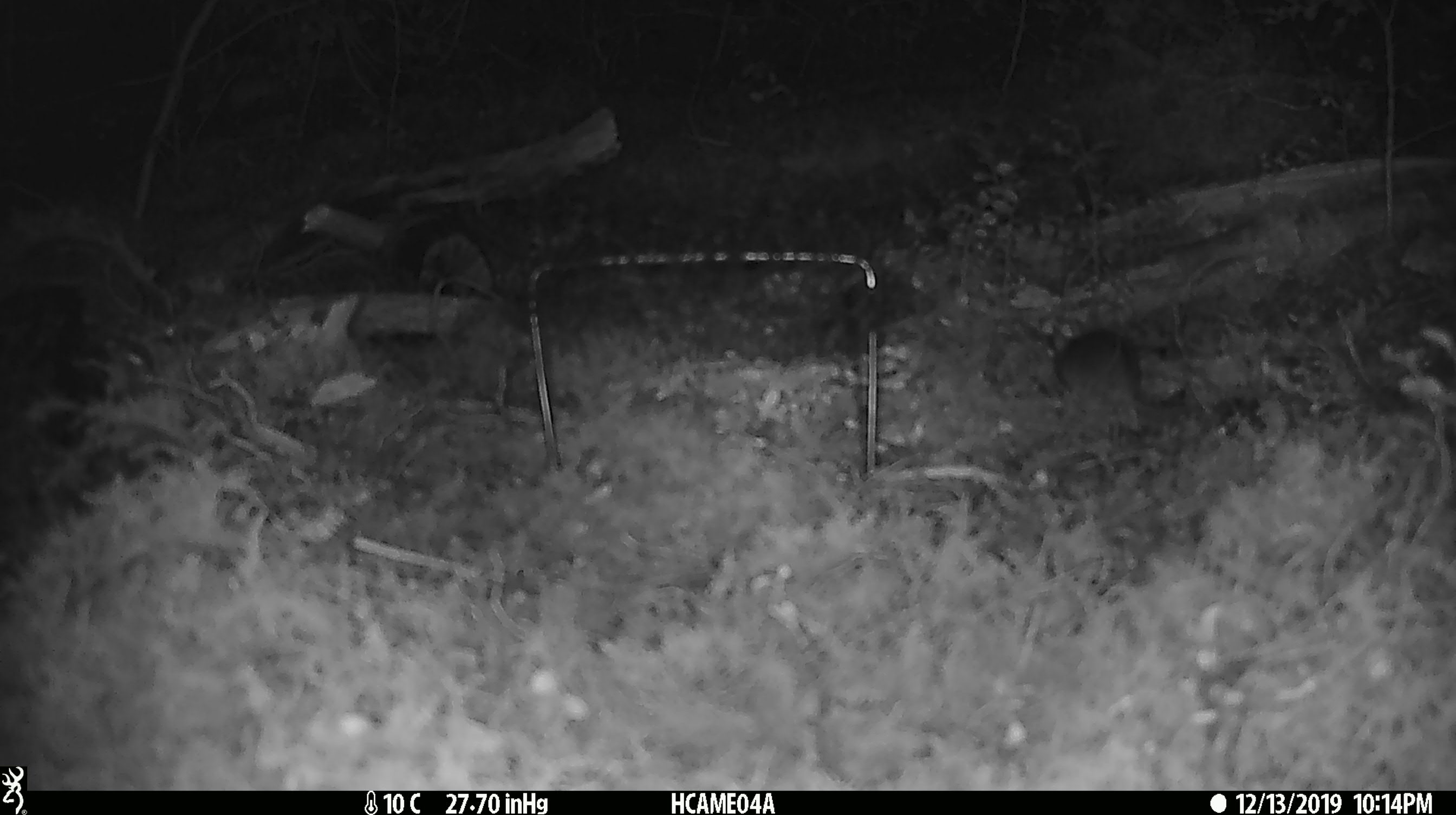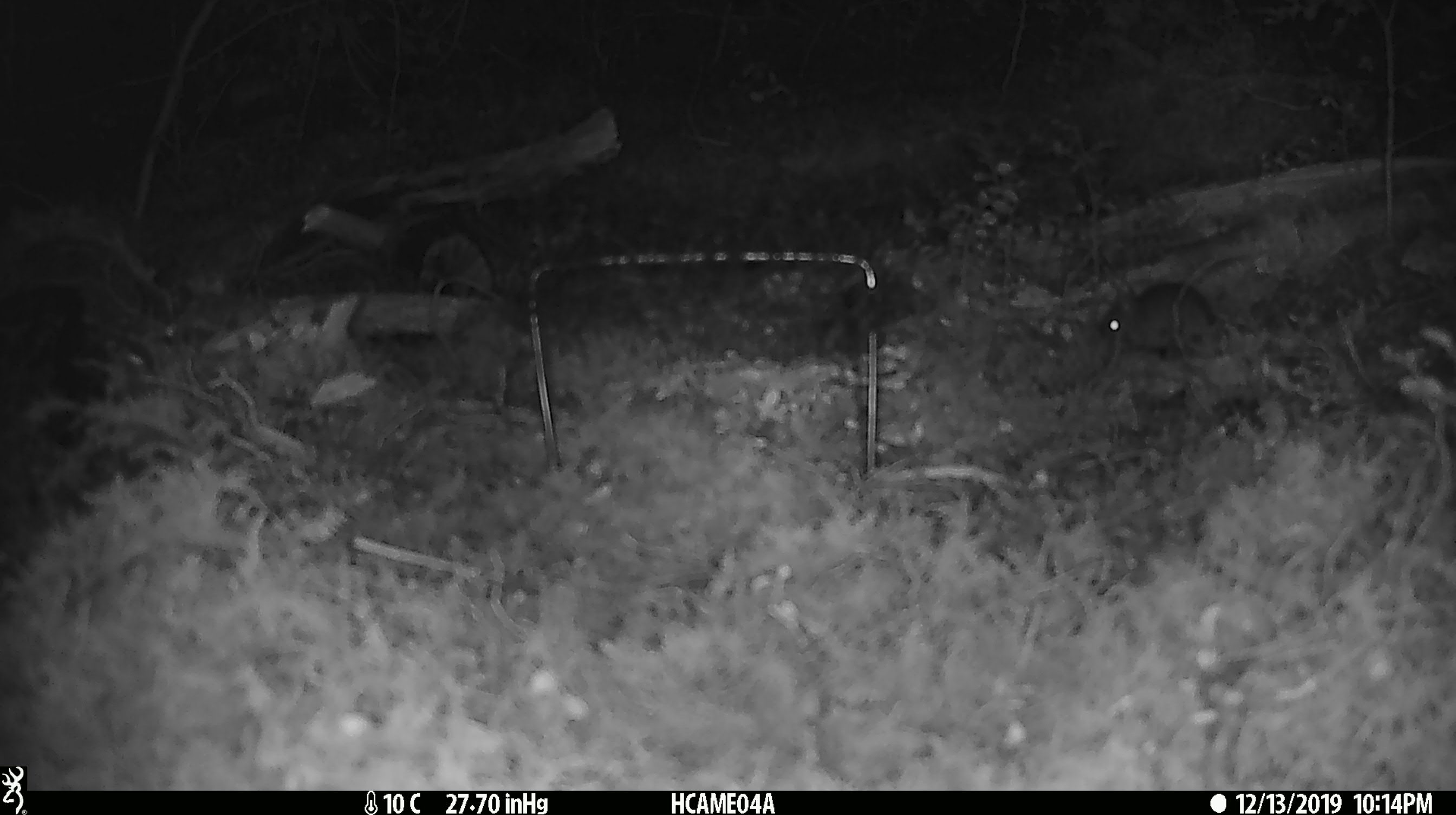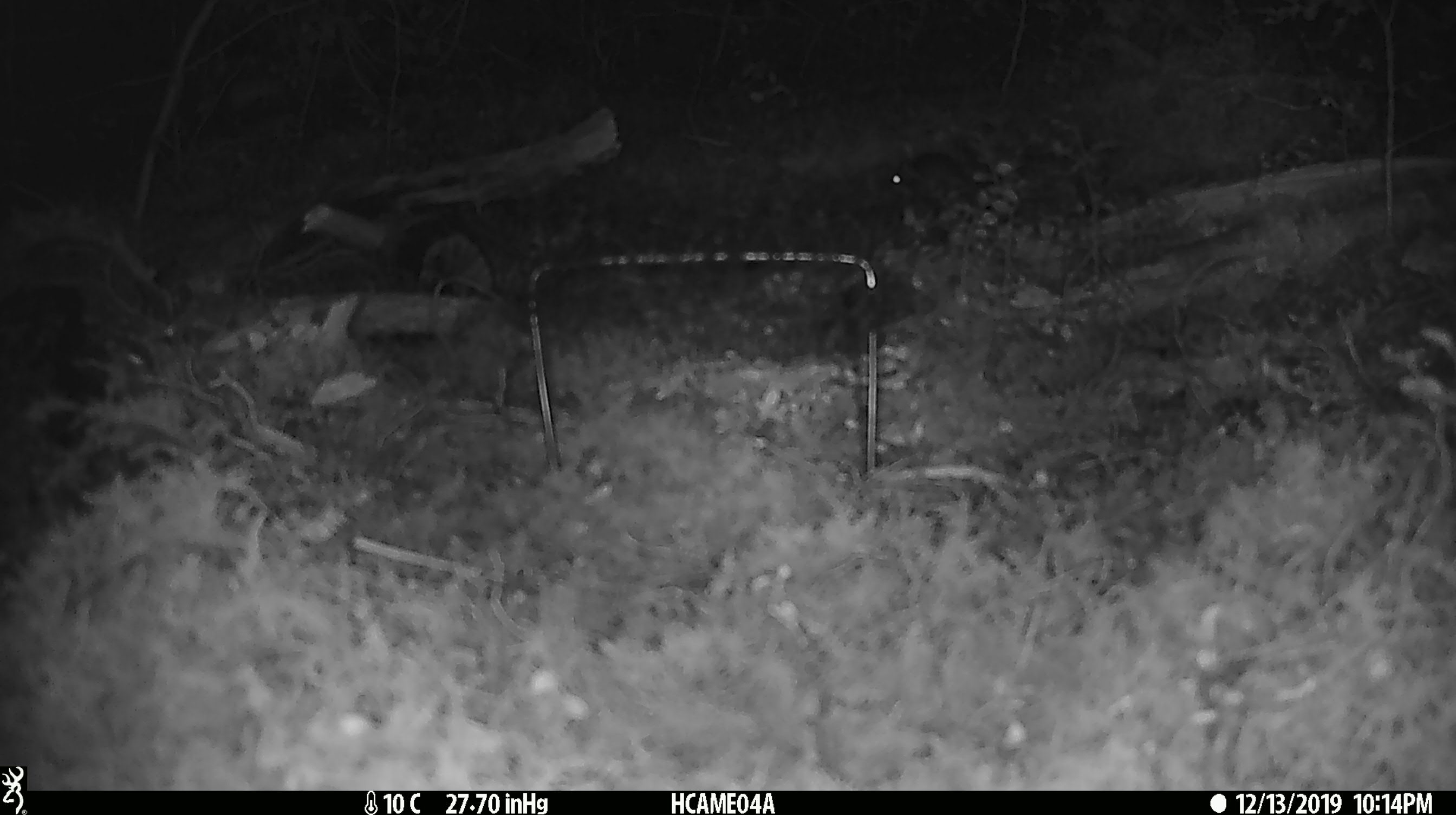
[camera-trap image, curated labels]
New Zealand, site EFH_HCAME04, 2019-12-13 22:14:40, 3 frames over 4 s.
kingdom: Animalia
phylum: Chordata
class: Mammalia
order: Rodentia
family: Muridae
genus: Mus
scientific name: Mus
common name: mouse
Mouse (Mus).